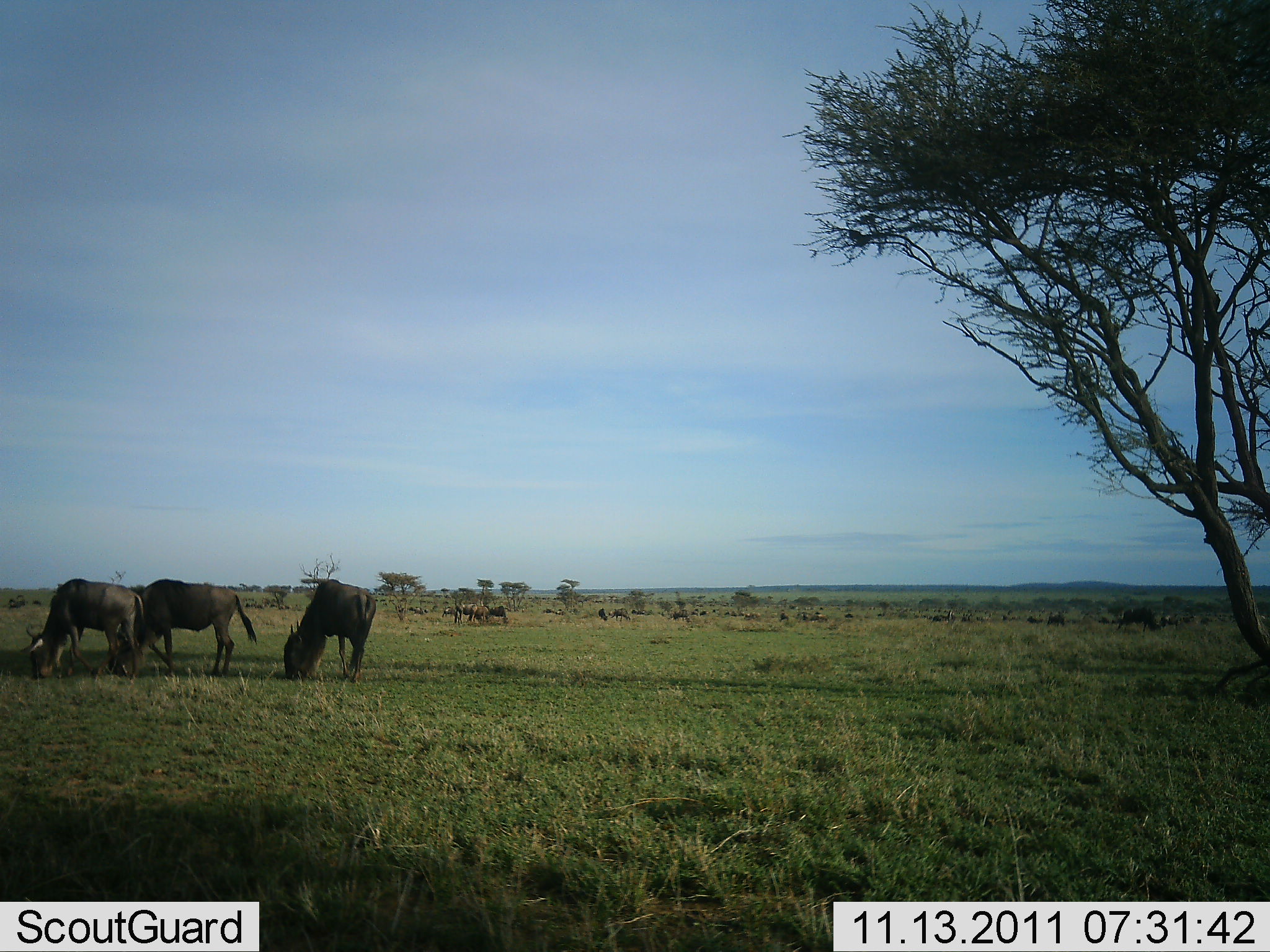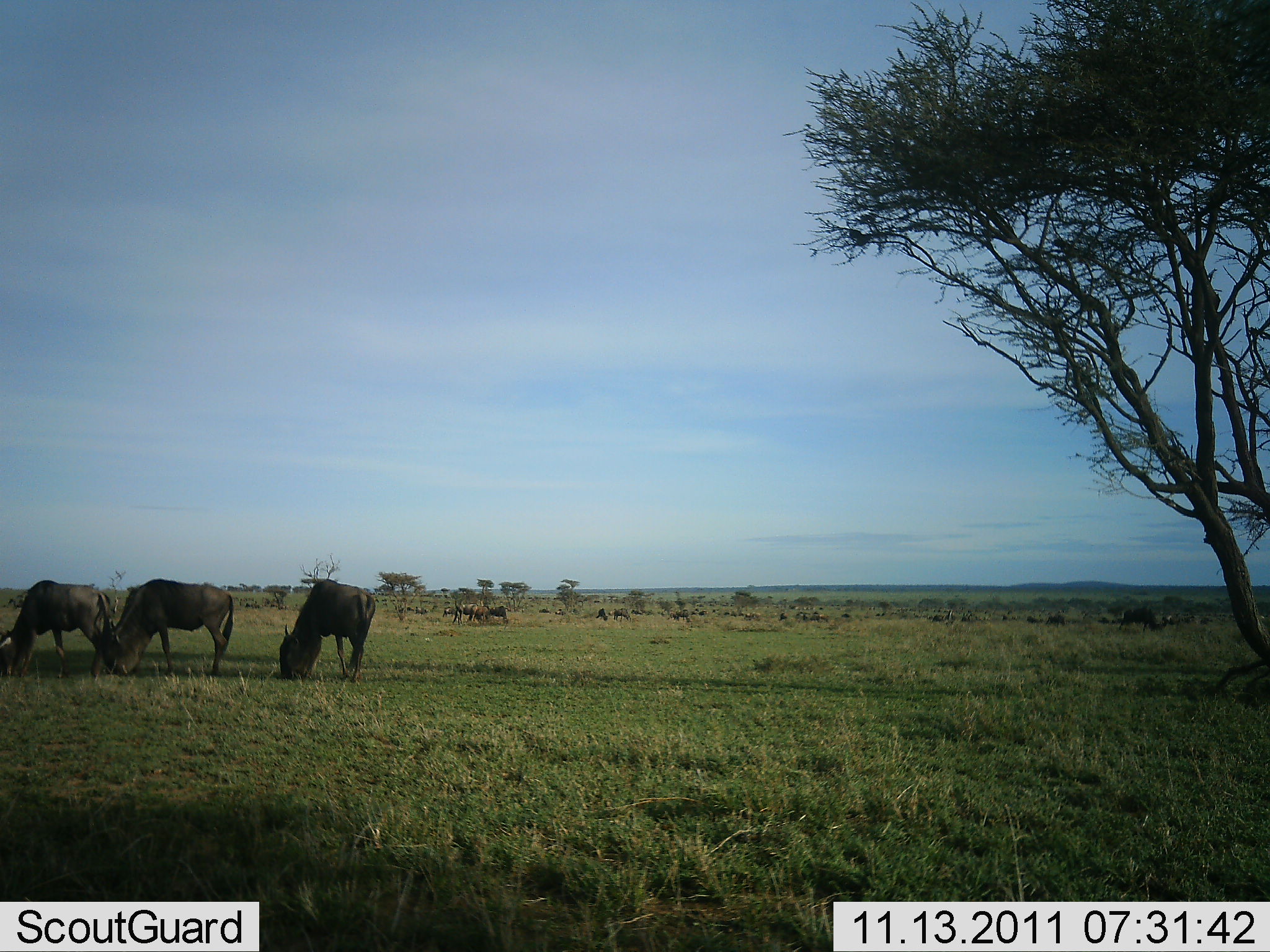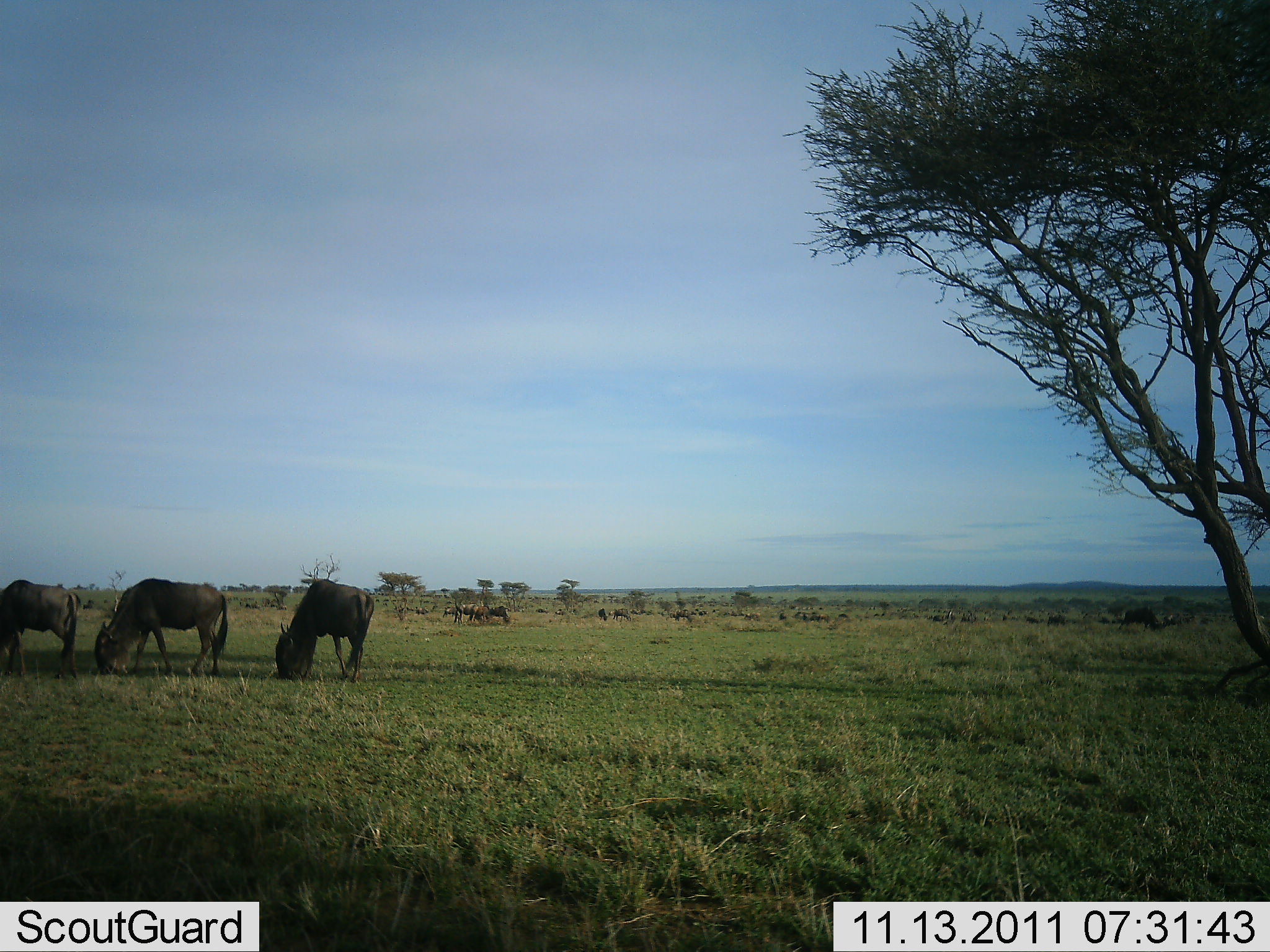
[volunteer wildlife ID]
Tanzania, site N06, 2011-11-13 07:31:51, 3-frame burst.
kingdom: Animalia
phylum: Chordata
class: Mammalia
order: Artiodactyla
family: Bovidae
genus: Connochaetes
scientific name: Connochaetes taurinus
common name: blue wildebeest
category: wildebeest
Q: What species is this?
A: Wildebeest (blue wildebeest) (Connochaetes taurinus).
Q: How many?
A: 7.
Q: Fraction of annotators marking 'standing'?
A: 45%.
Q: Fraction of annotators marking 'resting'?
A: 0%.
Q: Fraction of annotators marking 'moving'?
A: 0%.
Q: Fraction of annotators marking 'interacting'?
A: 0%.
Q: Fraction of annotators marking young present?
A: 9%.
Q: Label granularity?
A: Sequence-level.